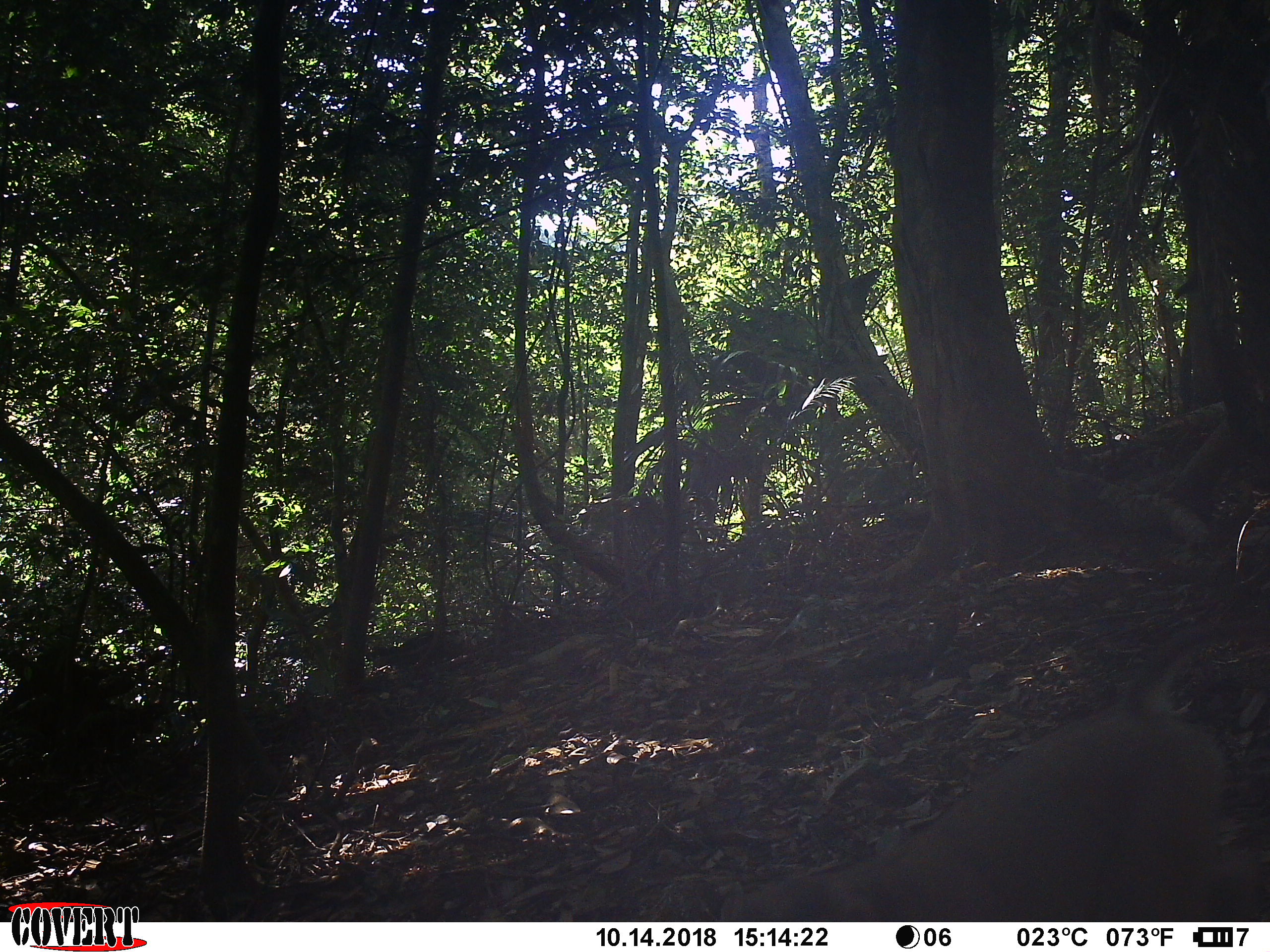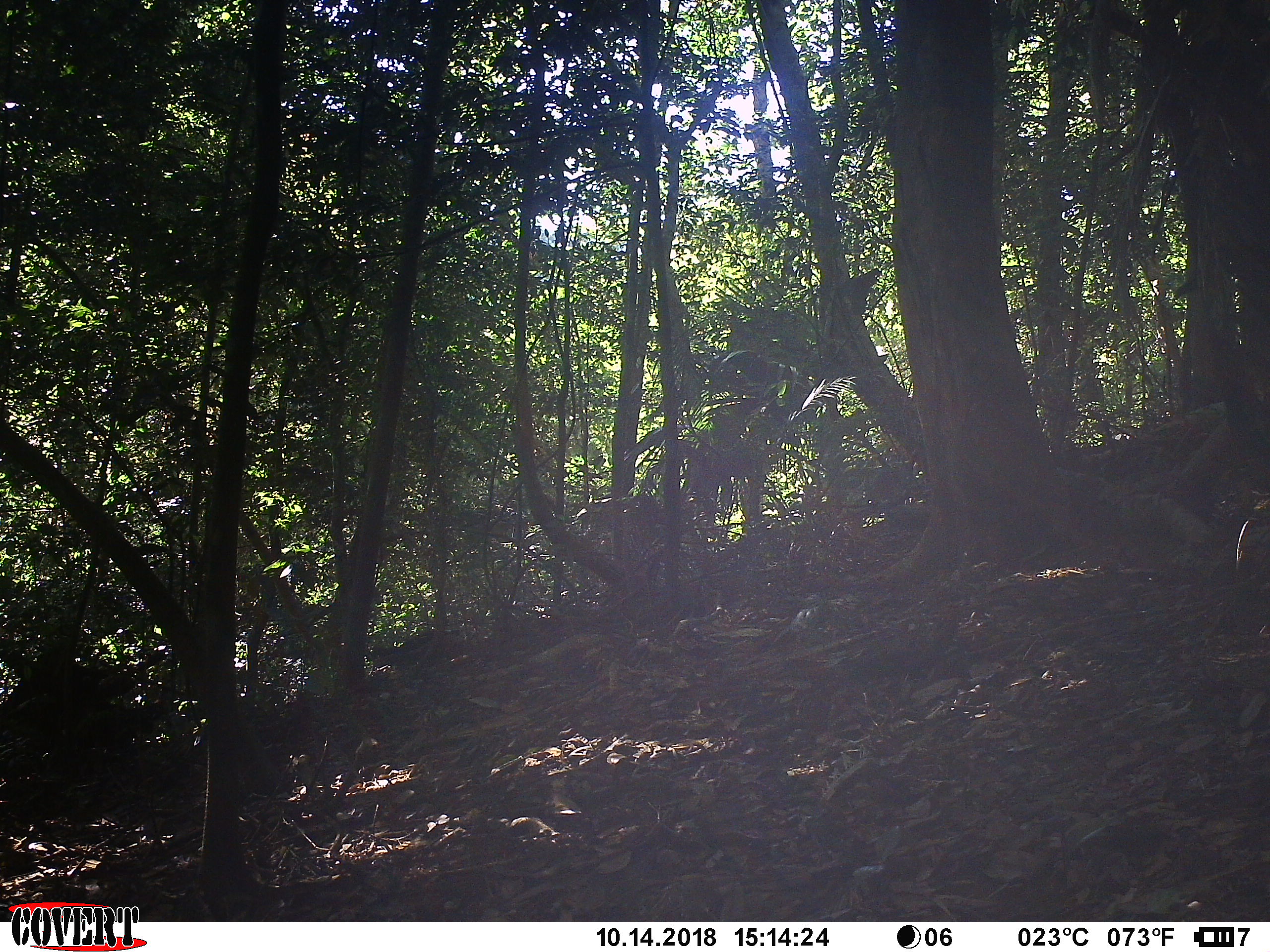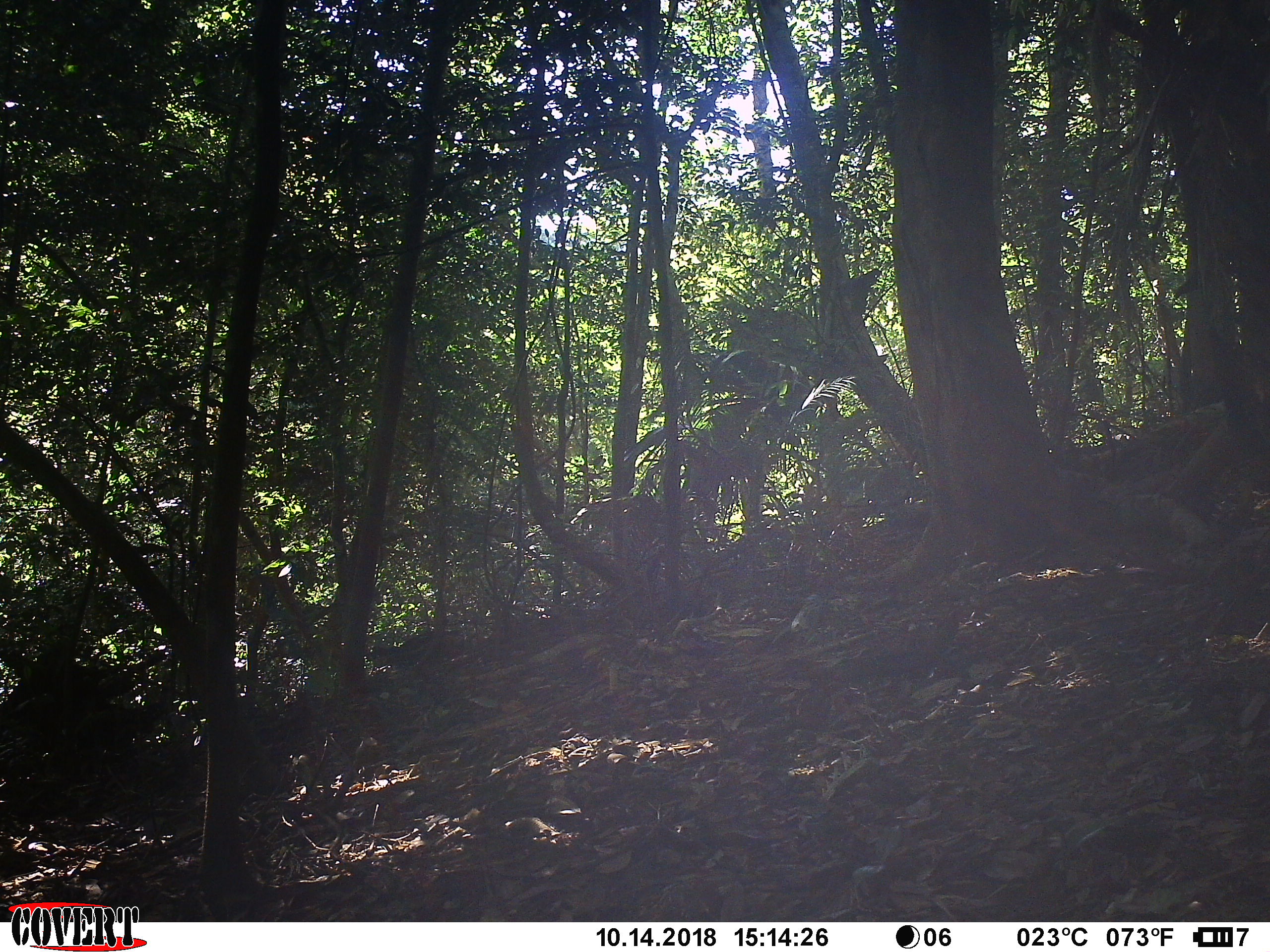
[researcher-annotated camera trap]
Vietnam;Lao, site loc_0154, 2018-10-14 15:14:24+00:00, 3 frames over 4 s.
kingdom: Animalia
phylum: Chordata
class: Mammalia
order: Primates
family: Cercopithecidae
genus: Macaca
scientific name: Macaca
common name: macaque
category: unidentified macaque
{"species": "unidentified macaque (macaque) (Macaca)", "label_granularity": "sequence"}